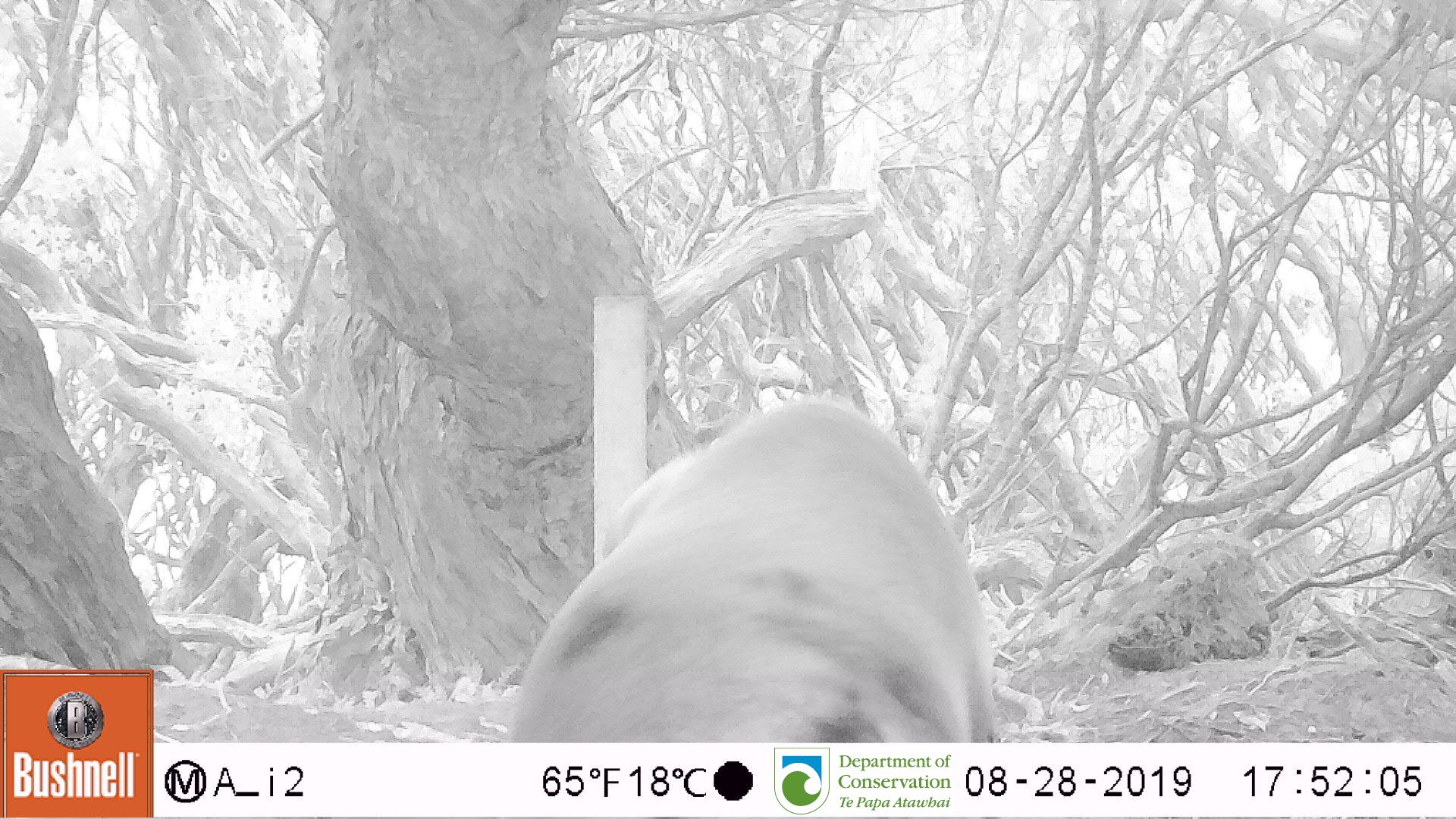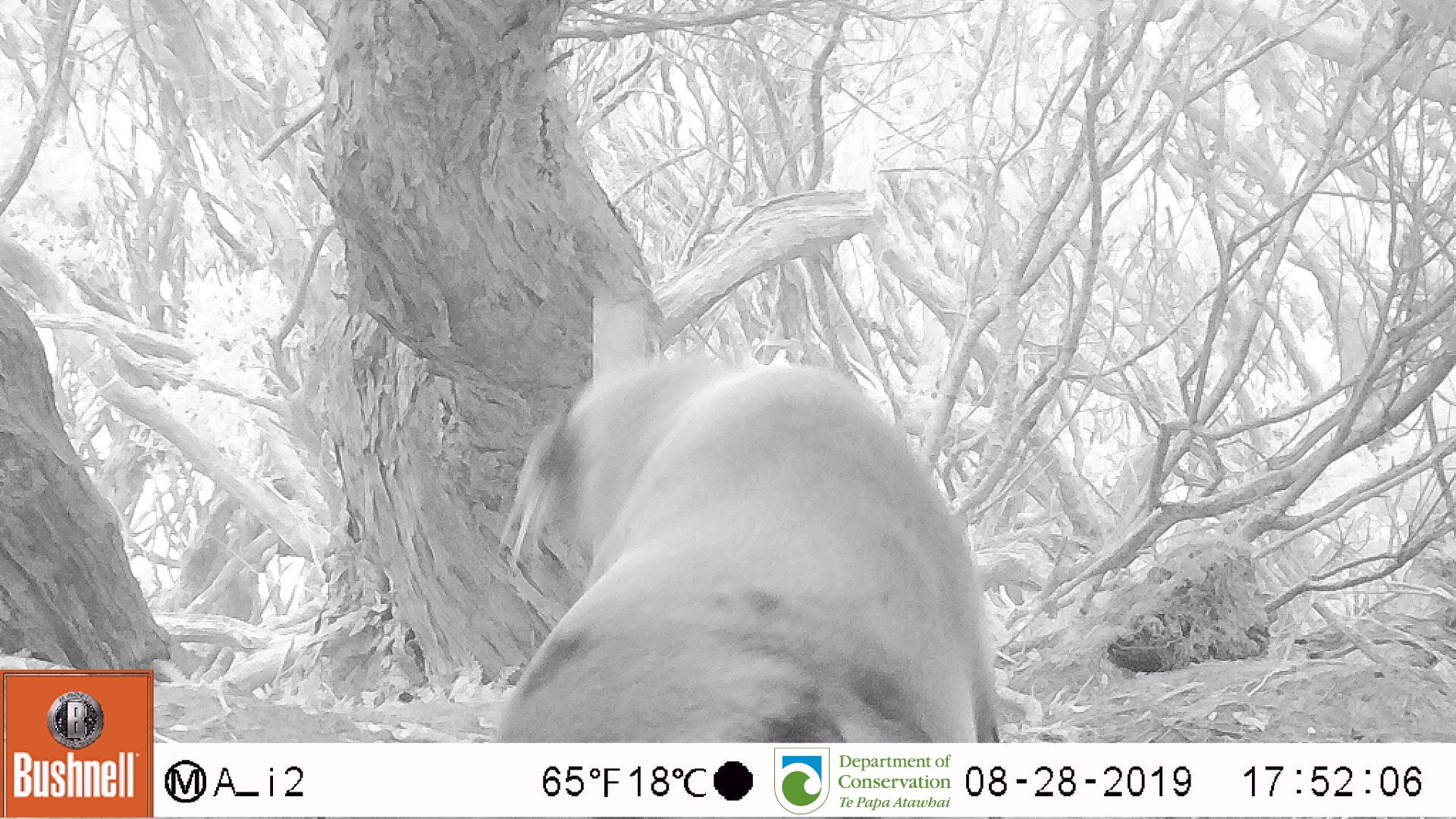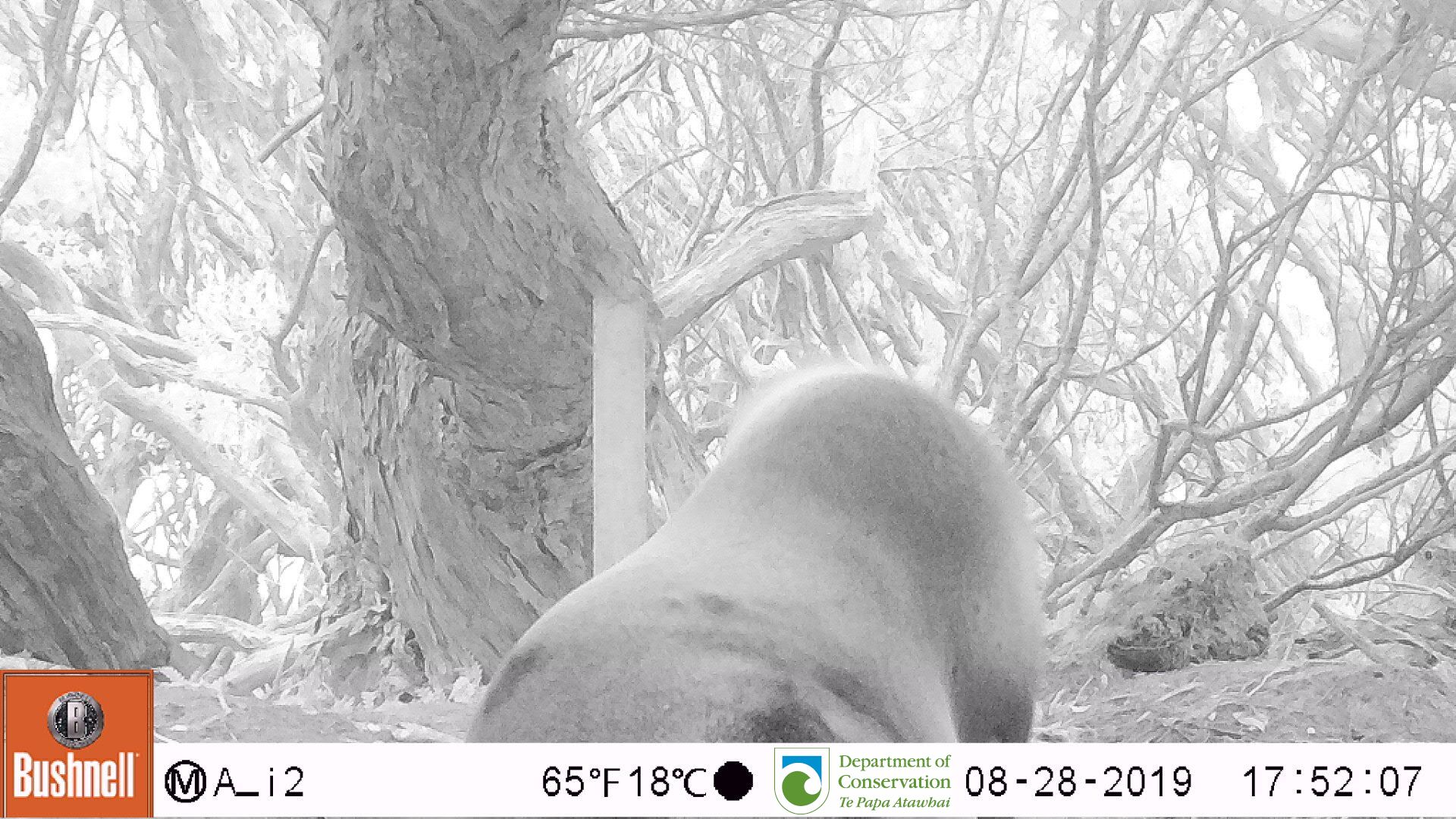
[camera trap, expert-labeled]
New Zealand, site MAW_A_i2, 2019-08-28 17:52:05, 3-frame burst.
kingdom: Animalia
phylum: Chordata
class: Mammalia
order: Carnivora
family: Otariidae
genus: Phocarctos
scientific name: Phocarctos hookeri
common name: new zealand sea lion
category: sealion